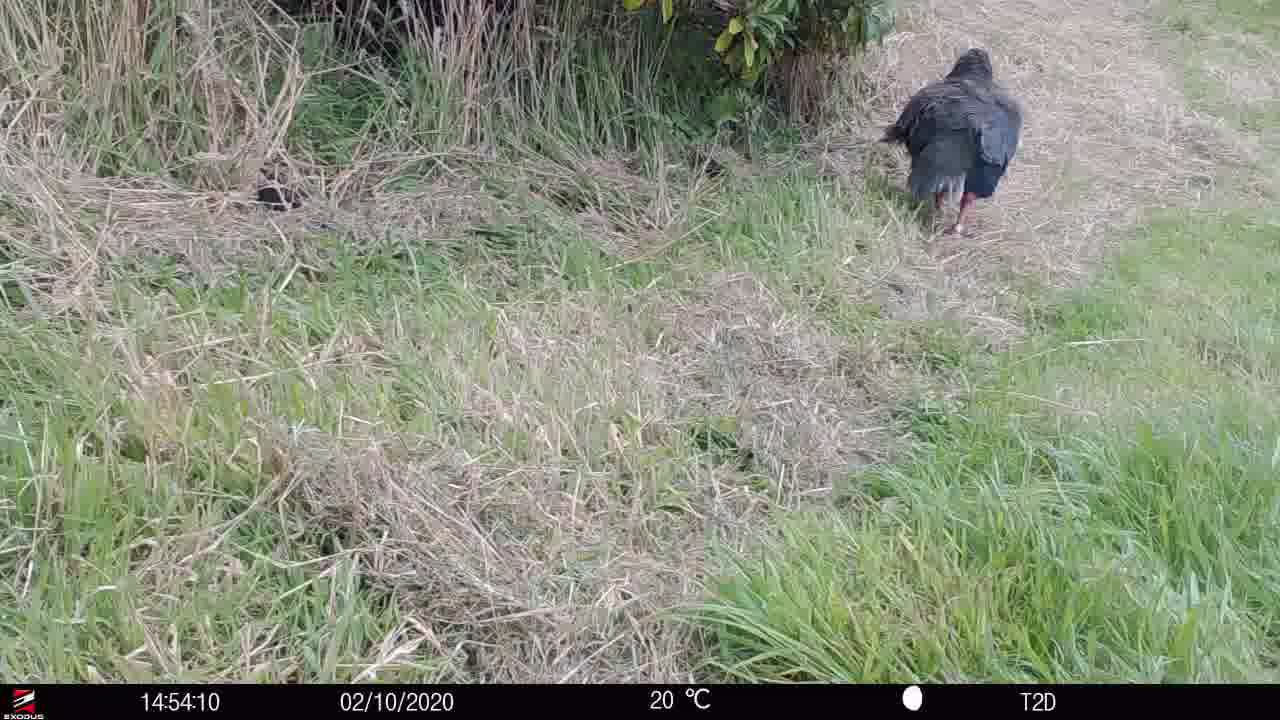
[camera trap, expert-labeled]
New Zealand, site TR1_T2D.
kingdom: Animalia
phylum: Chordata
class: Aves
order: Gruiformes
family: Rallidae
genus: Porphyrio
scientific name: Porphyrio mantelli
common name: takahe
Takahe (Porphyrio mantelli).